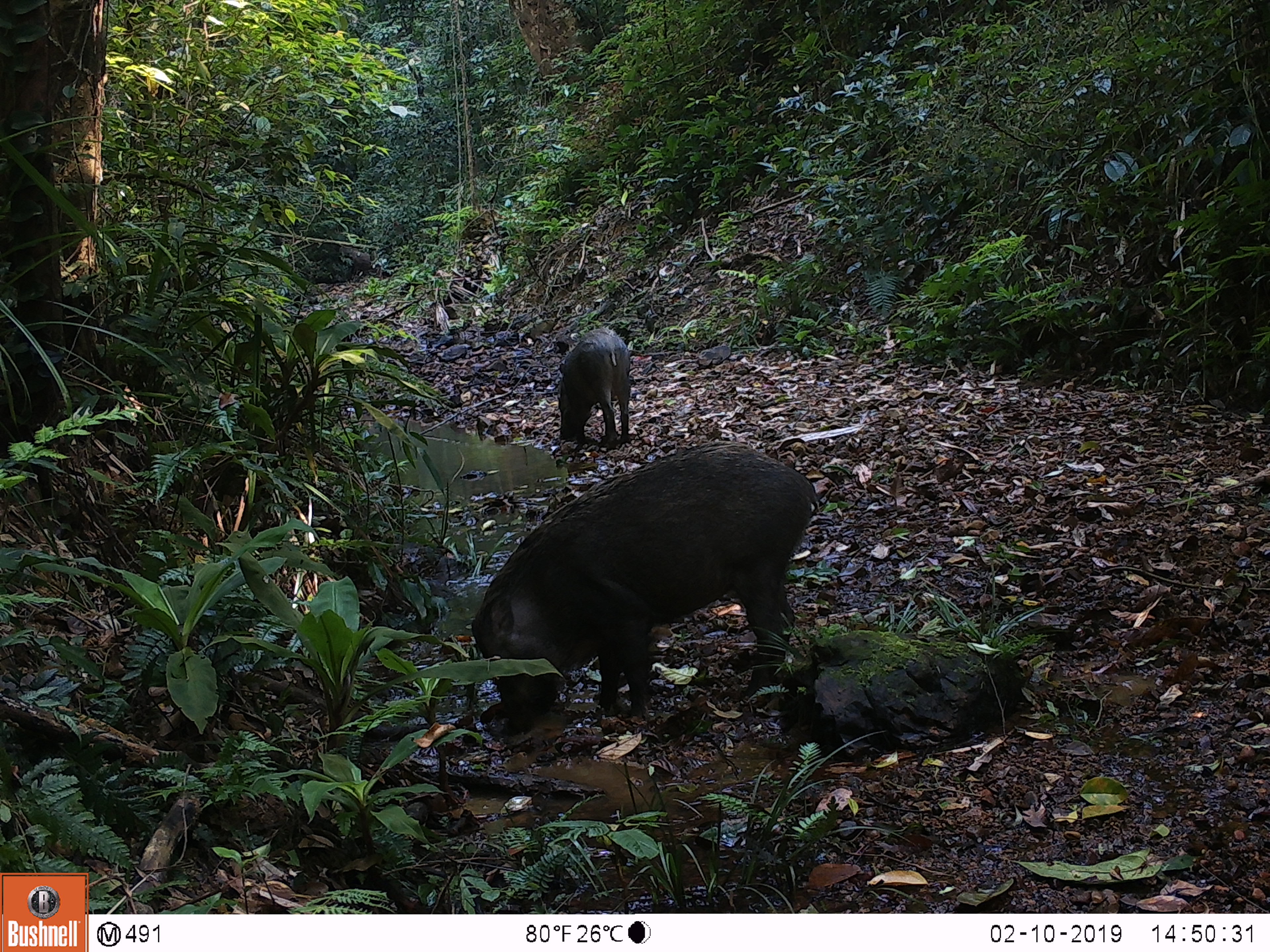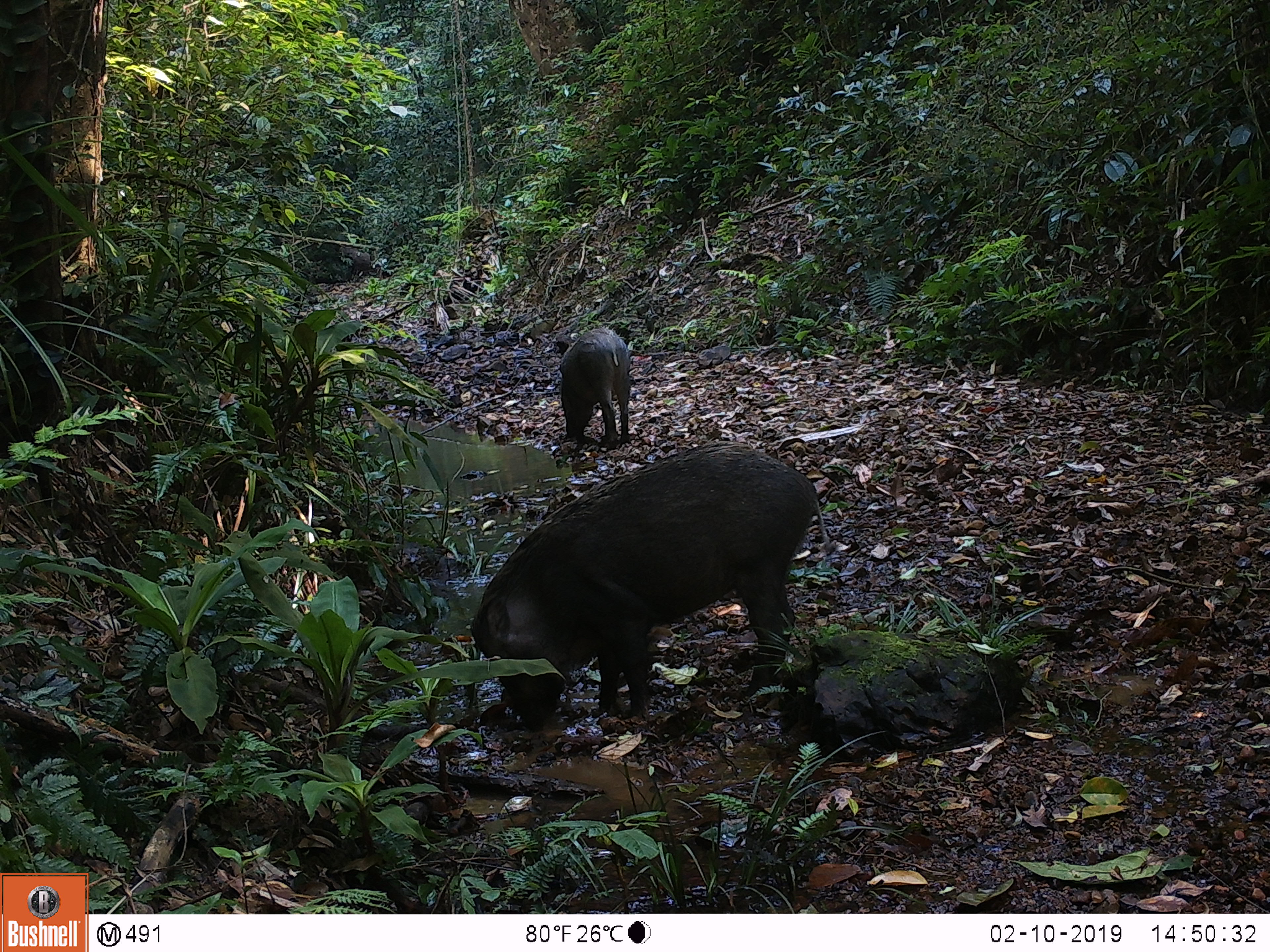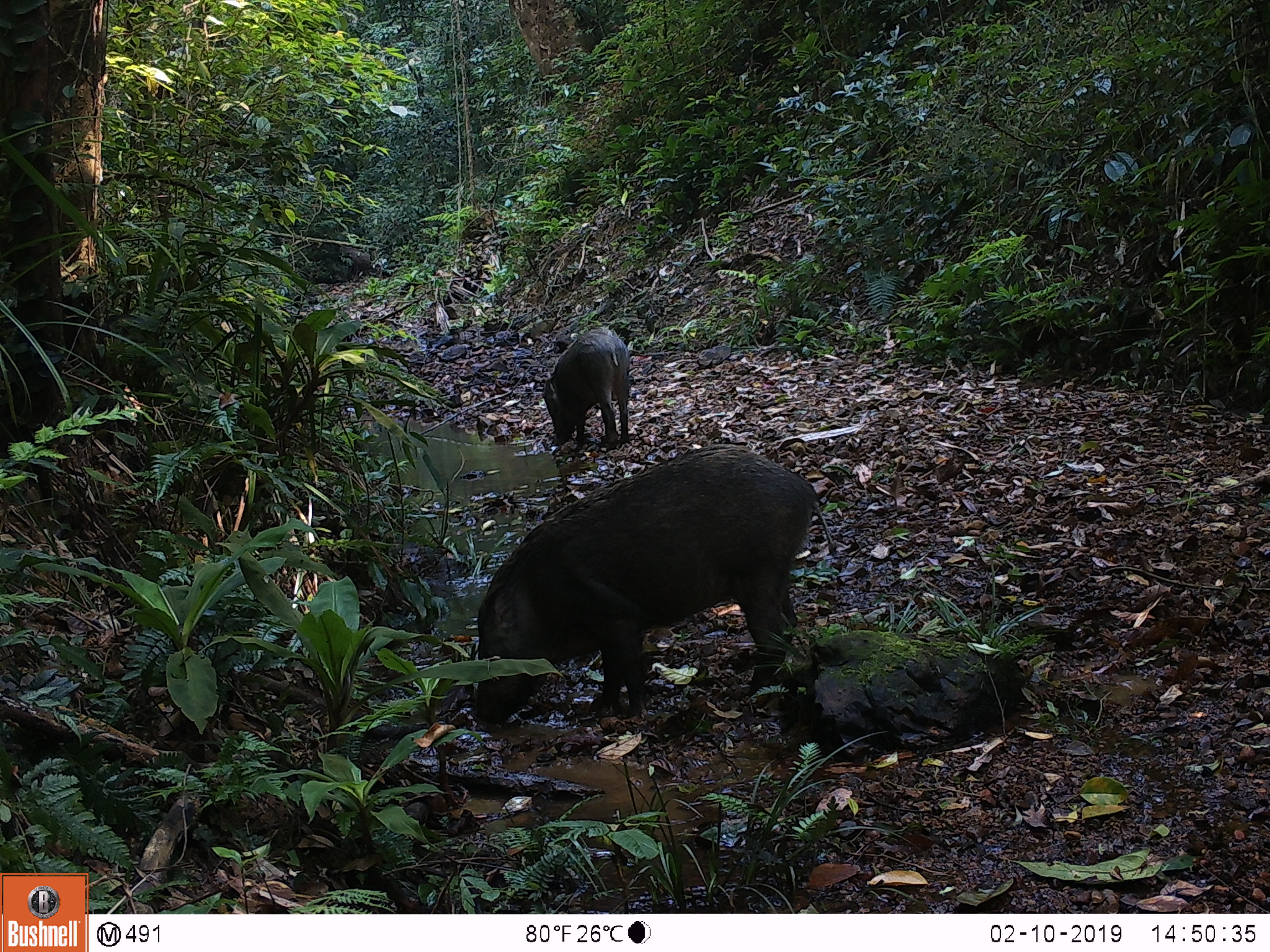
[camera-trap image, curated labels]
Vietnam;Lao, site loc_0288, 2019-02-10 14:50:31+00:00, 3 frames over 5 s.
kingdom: Animalia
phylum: Chordata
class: Mammalia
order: Artiodactyla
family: Suidae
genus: Sus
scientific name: Sus scrofa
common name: eurasian wild pig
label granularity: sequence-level